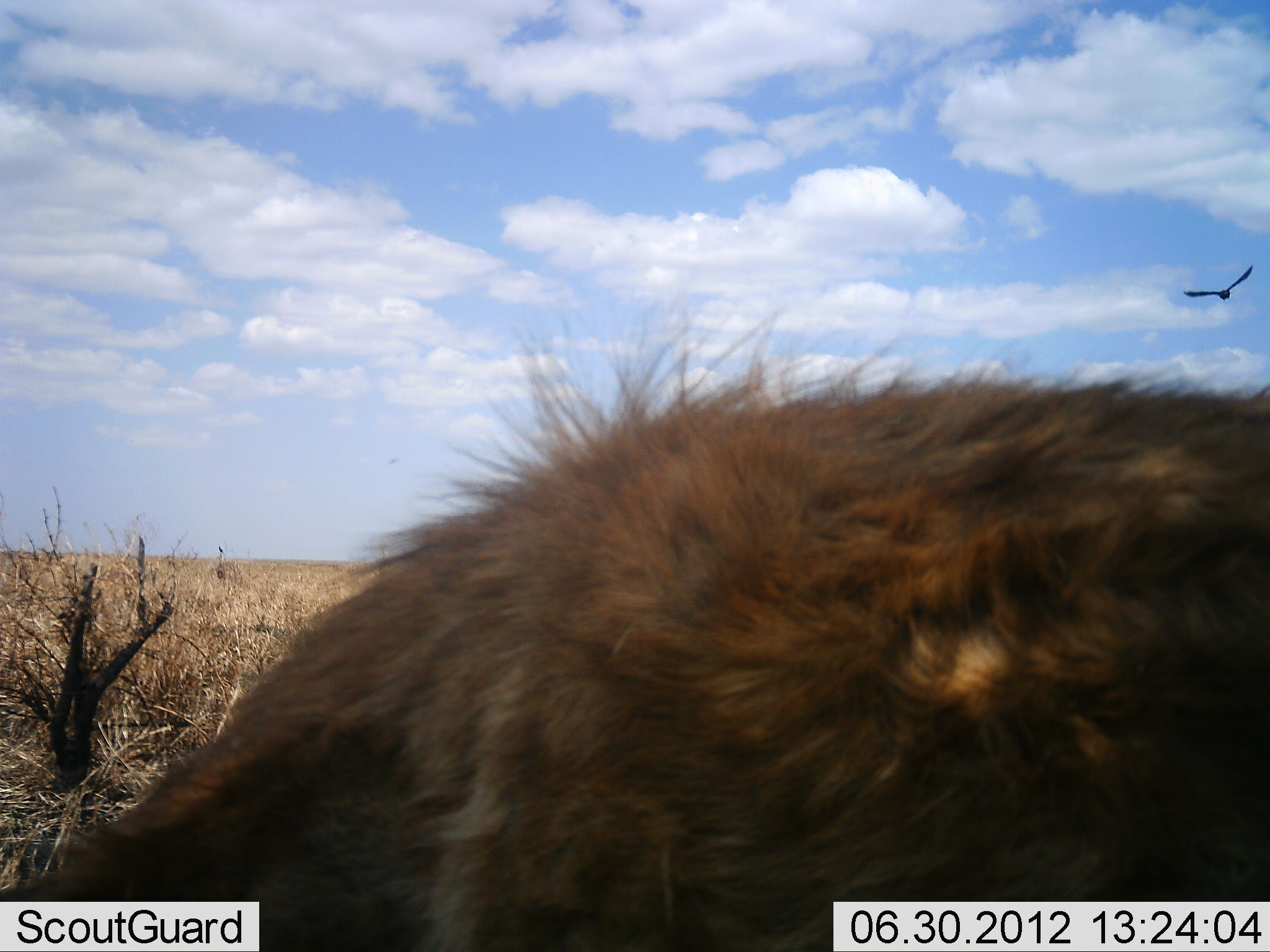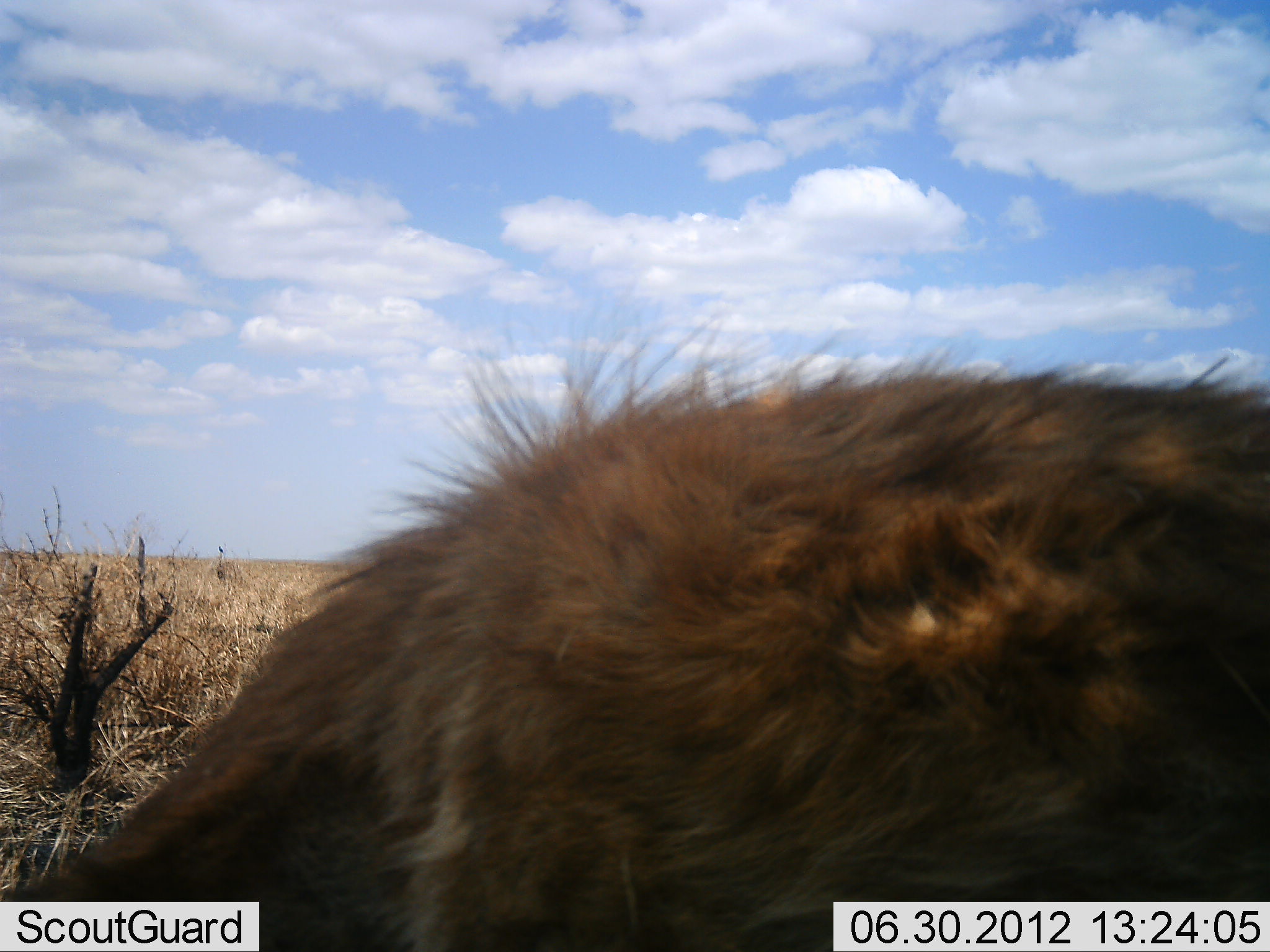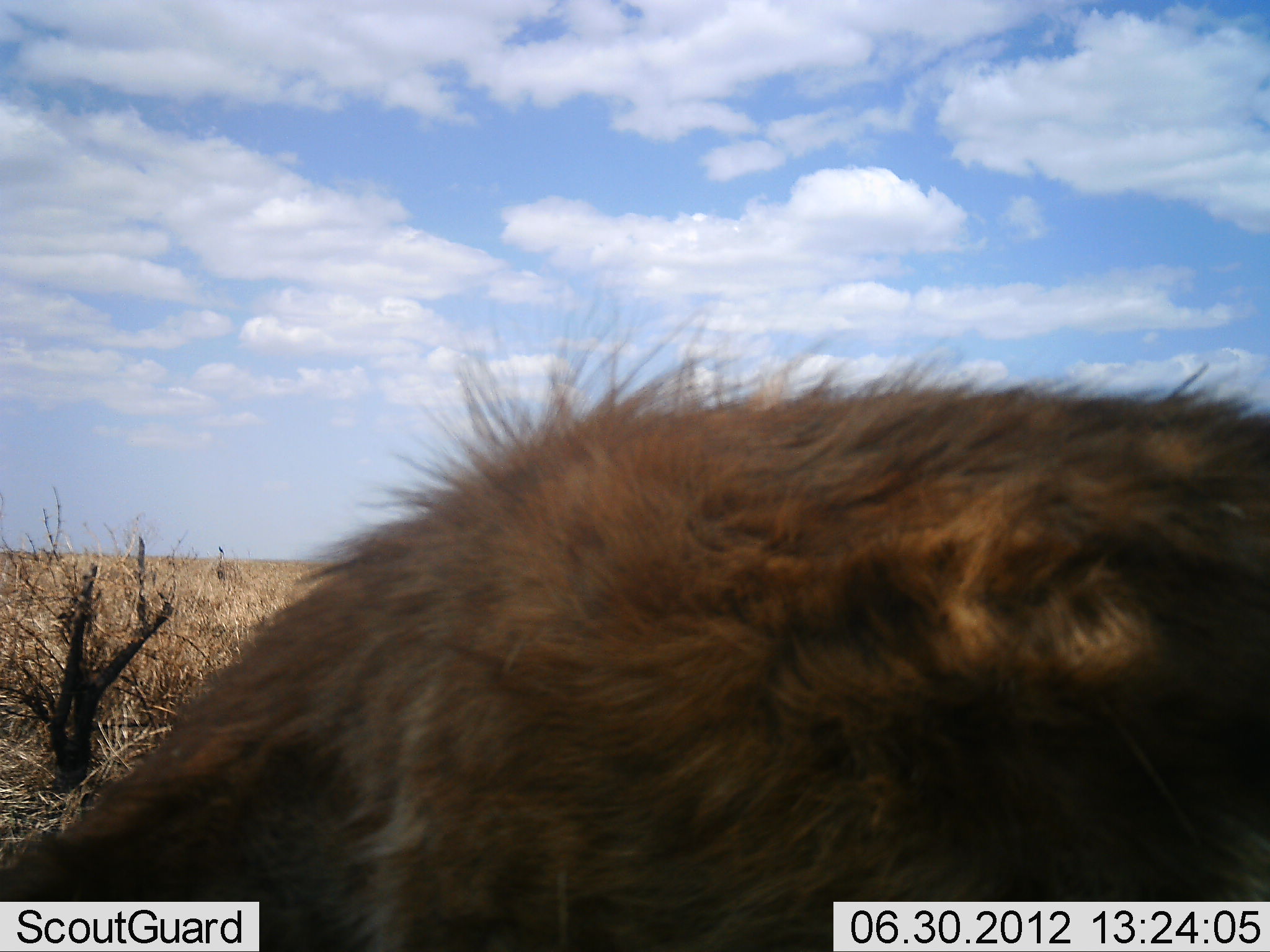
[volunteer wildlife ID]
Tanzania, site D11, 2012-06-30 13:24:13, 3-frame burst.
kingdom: Animalia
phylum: Chordata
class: Aves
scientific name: Aves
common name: bird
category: otherbird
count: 1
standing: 0%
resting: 0%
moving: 100%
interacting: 0%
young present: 0%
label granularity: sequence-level